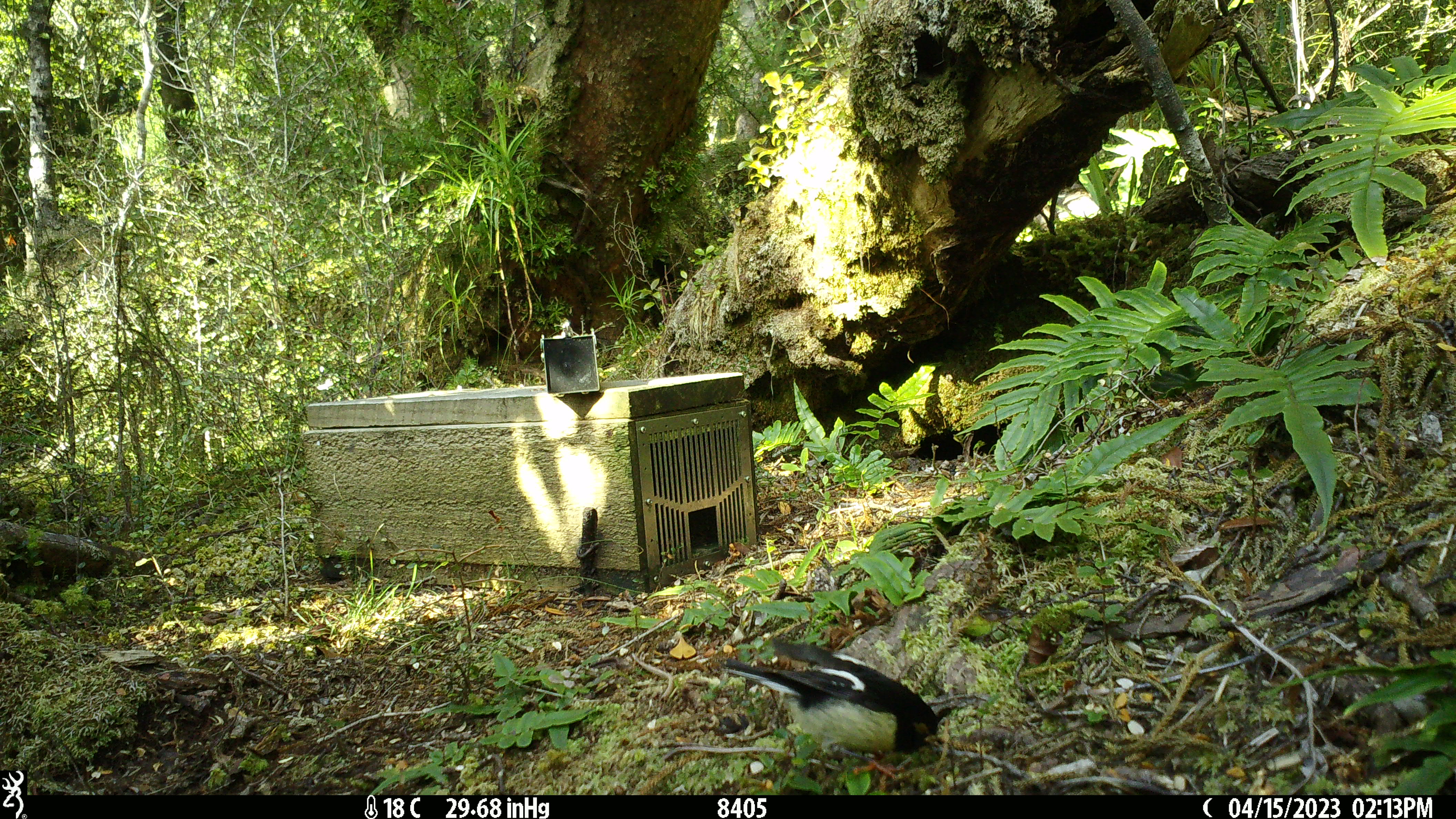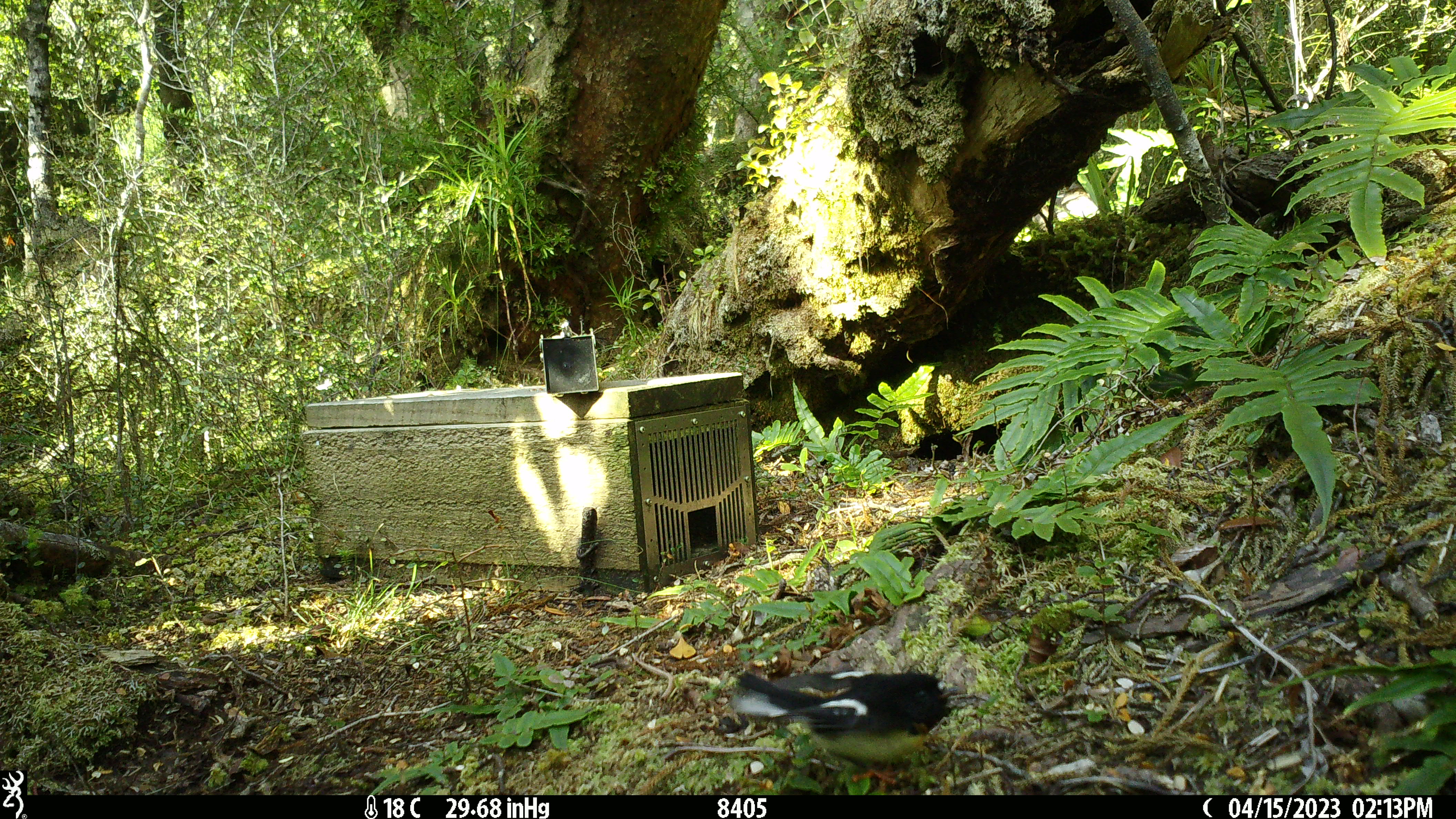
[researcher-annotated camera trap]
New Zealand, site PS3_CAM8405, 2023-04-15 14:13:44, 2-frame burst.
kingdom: Animalia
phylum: Chordata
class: Aves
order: Passeriformes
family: Petroicidae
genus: Petroica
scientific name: Petroica macrocephala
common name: tomtit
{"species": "tomtit (Petroica macrocephala)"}